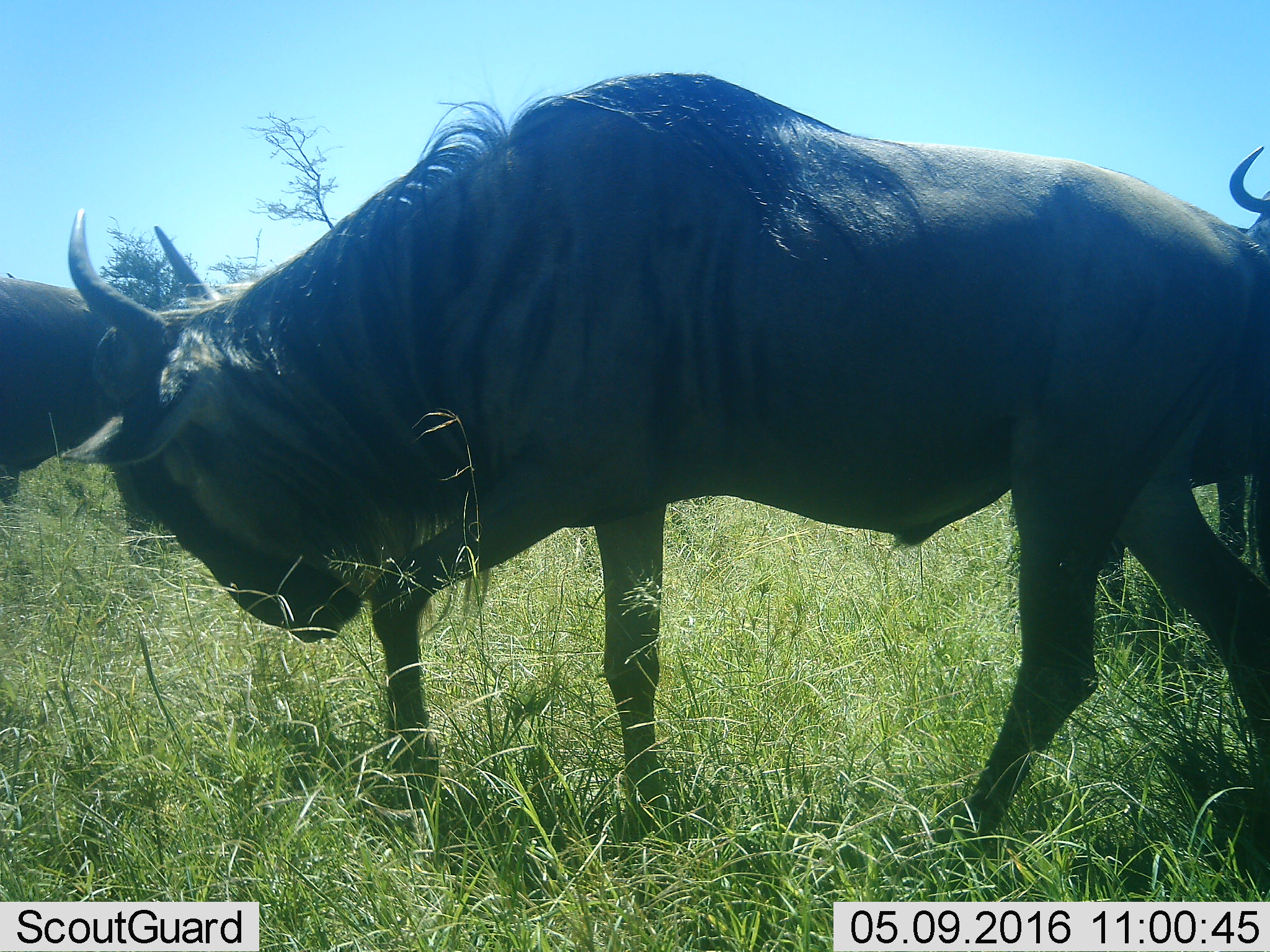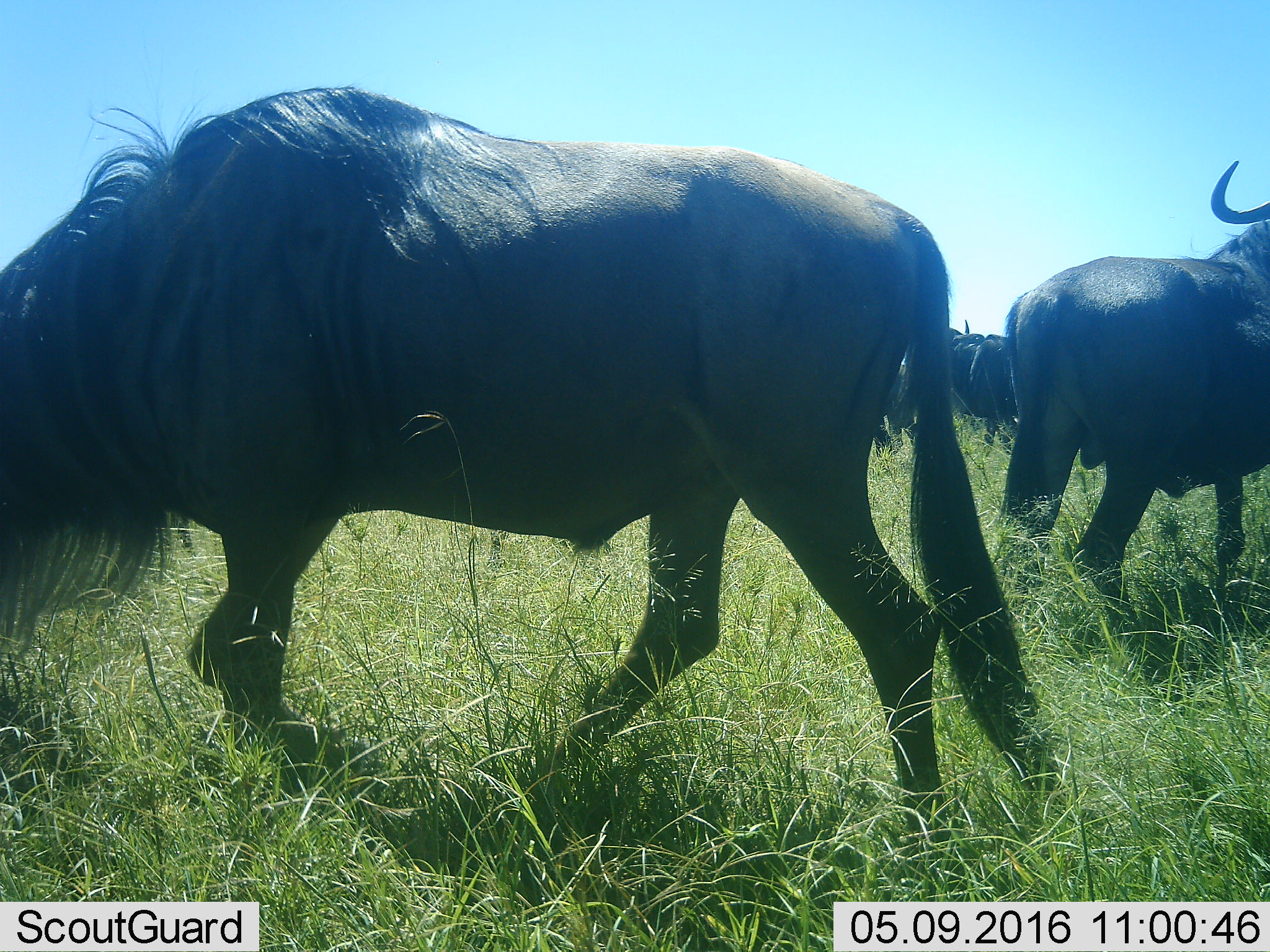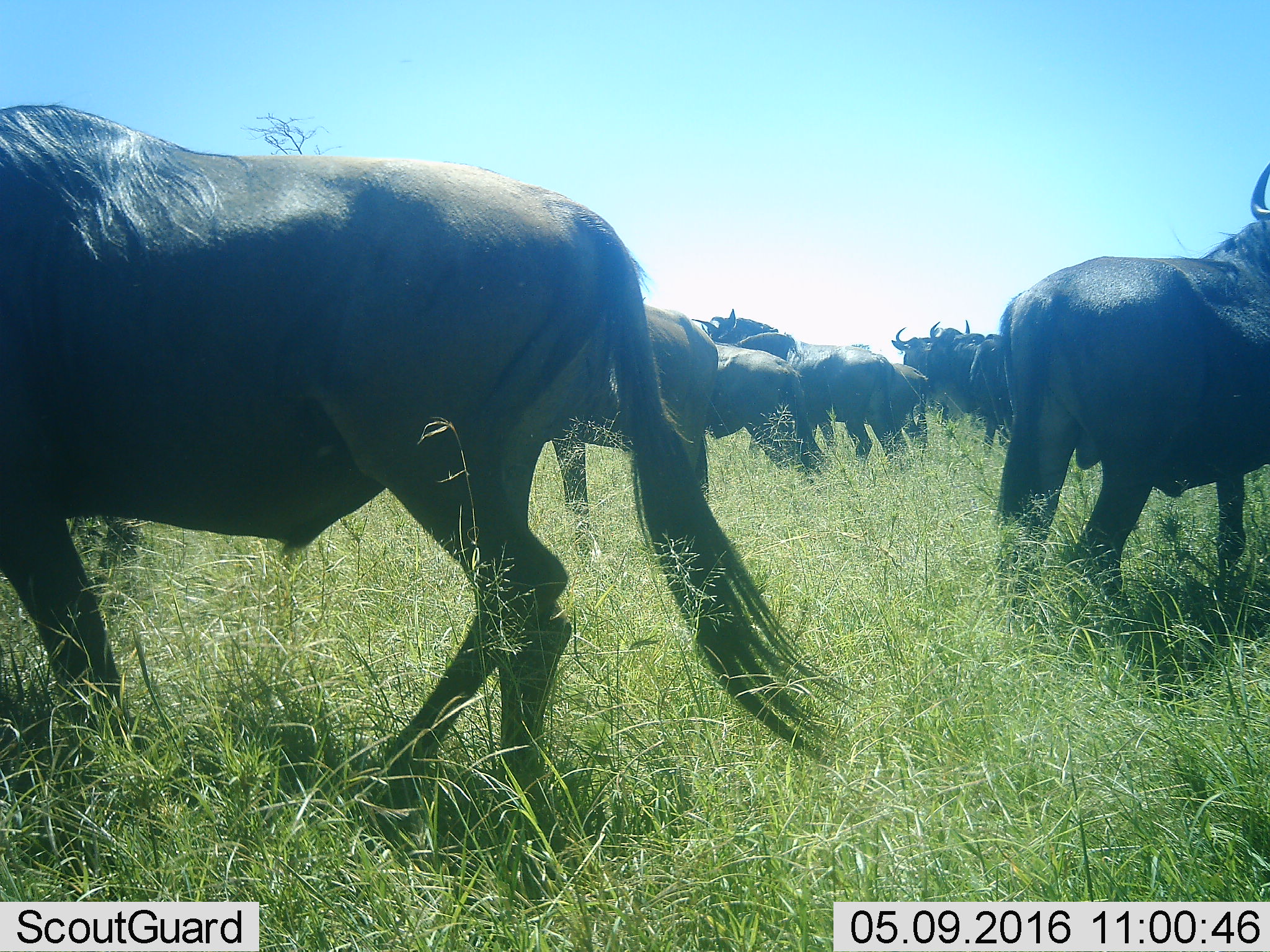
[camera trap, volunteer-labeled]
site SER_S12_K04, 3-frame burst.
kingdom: Animalia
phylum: Chordata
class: Mammalia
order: Artiodactyla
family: Bovidae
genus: Connochaetes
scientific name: Connochaetes taurinus taurinus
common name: blue wildebeest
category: wildebeestblue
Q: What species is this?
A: Wildebeestblue (blue wildebeest) (Connochaetes taurinus taurinus).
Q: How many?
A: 9.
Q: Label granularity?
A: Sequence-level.